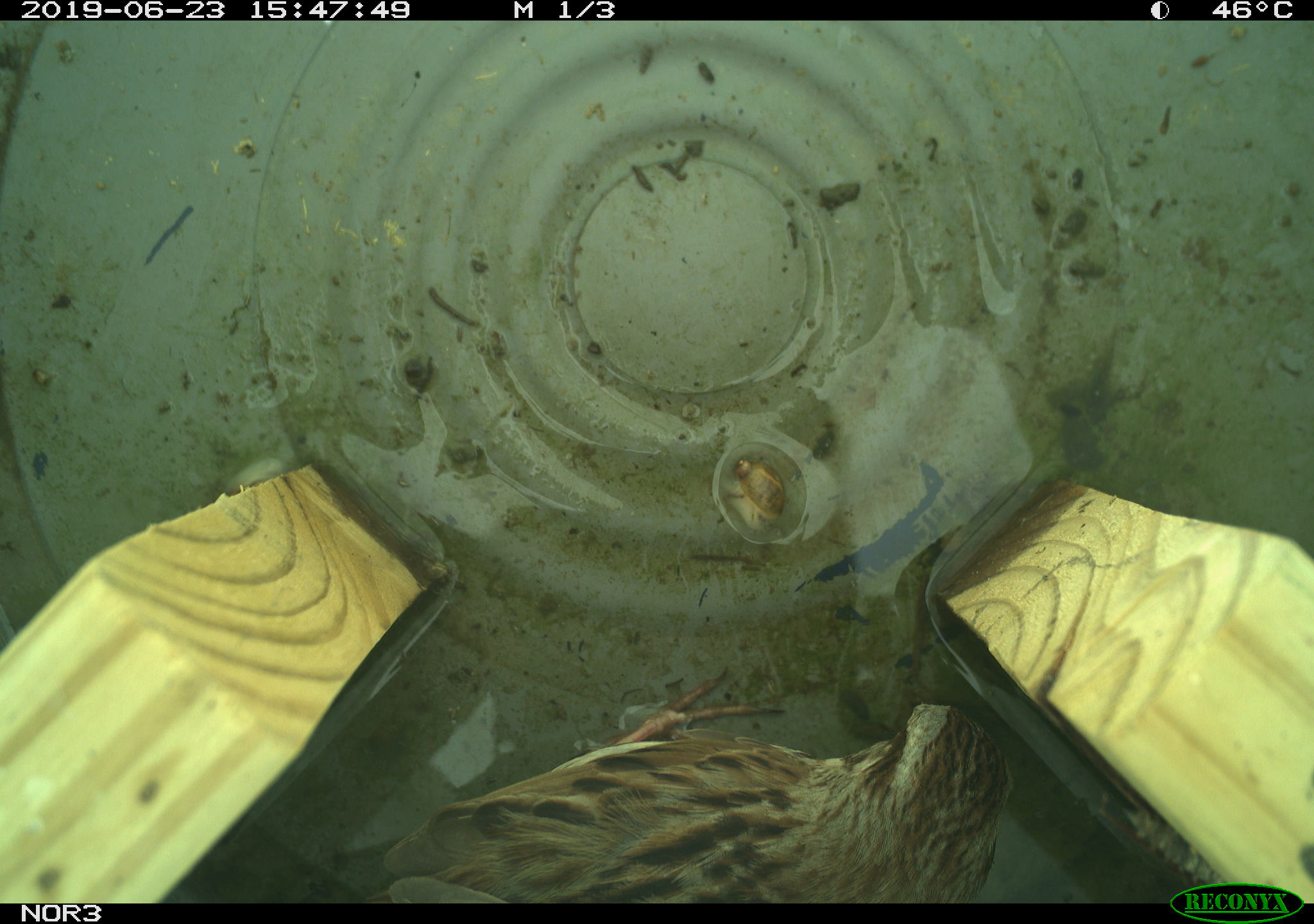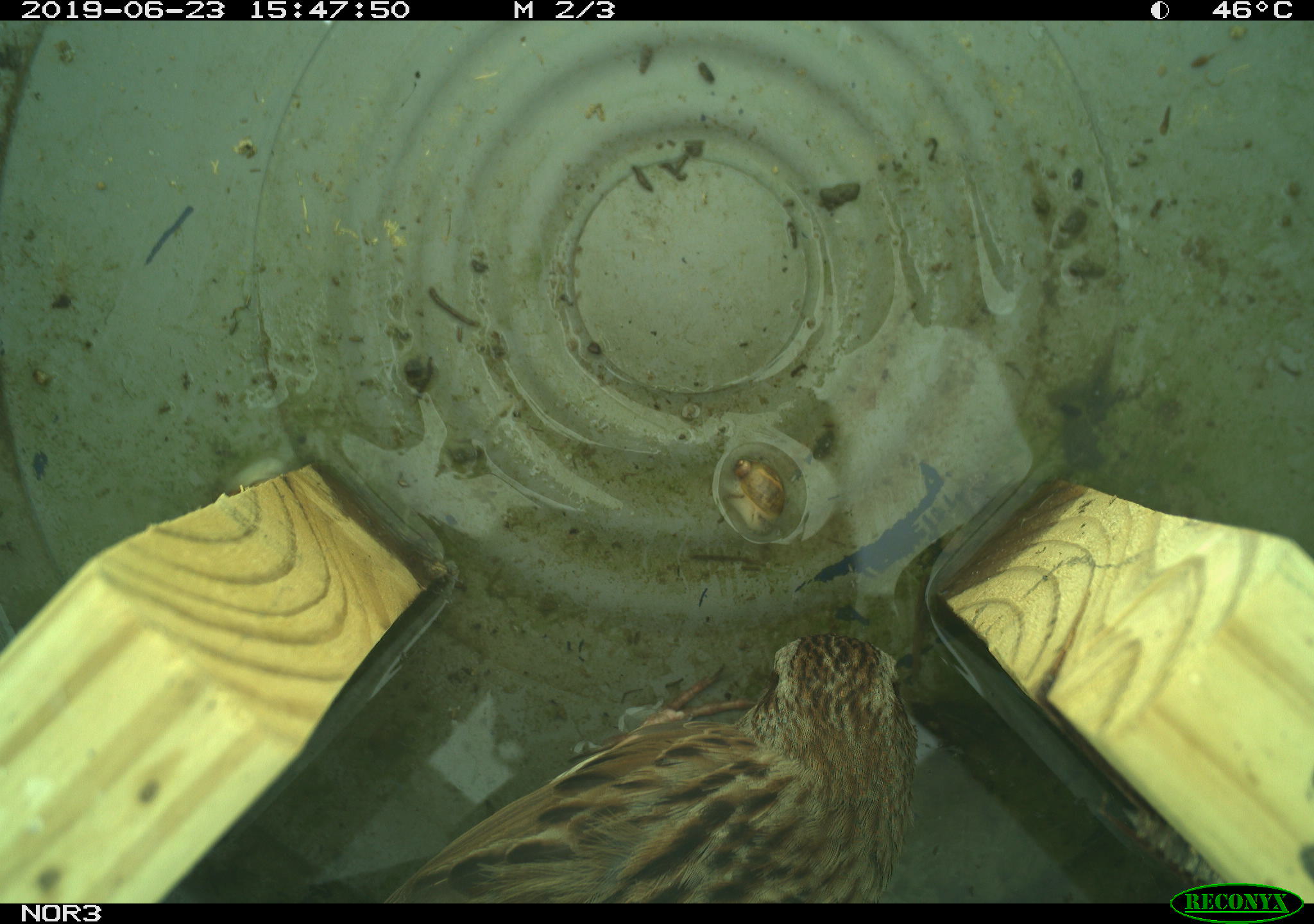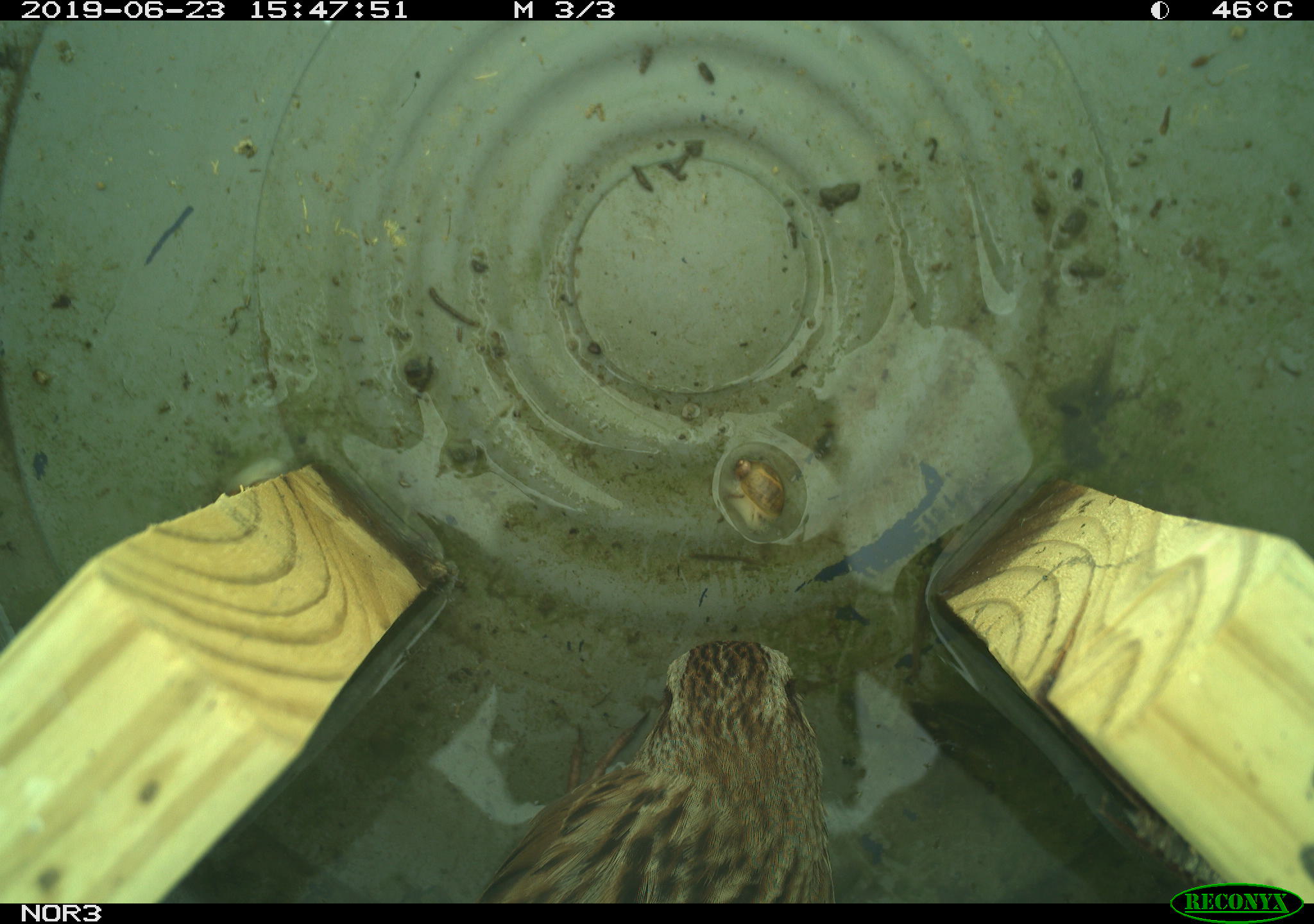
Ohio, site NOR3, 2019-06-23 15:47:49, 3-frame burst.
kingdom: Animalia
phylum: Chordata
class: Aves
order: Passeriformes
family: Passerellidae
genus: Melospiza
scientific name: Melospiza melodia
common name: song sparrow